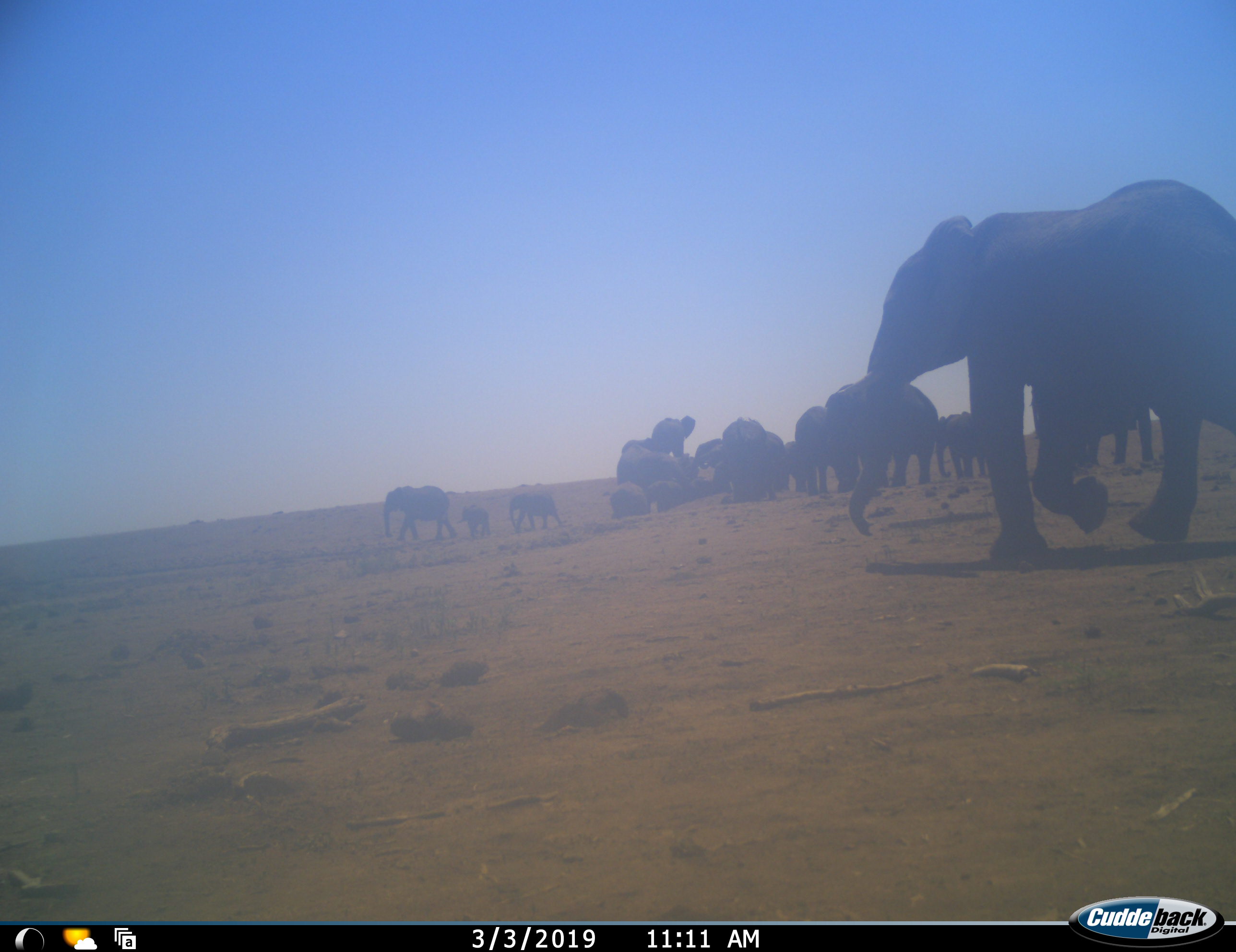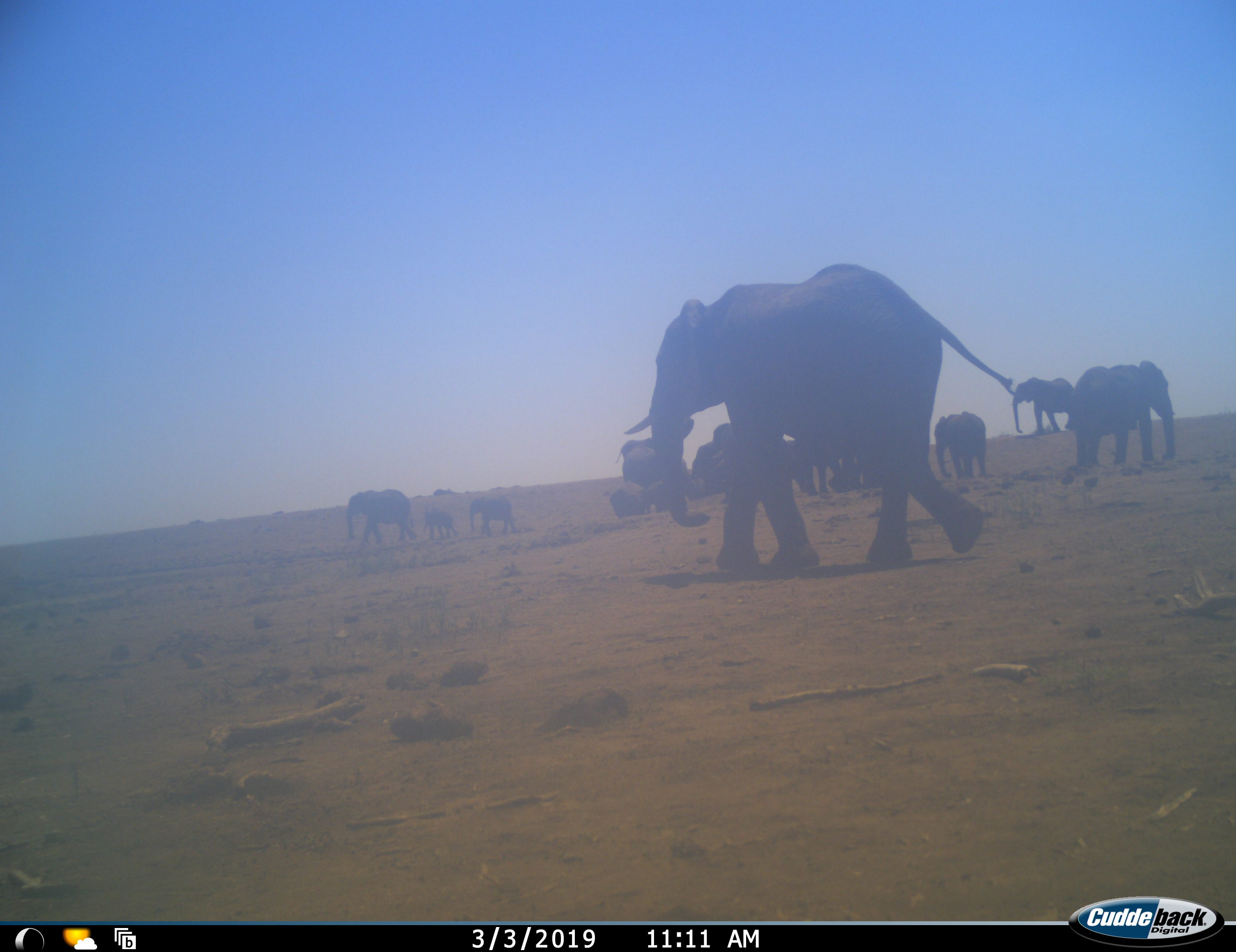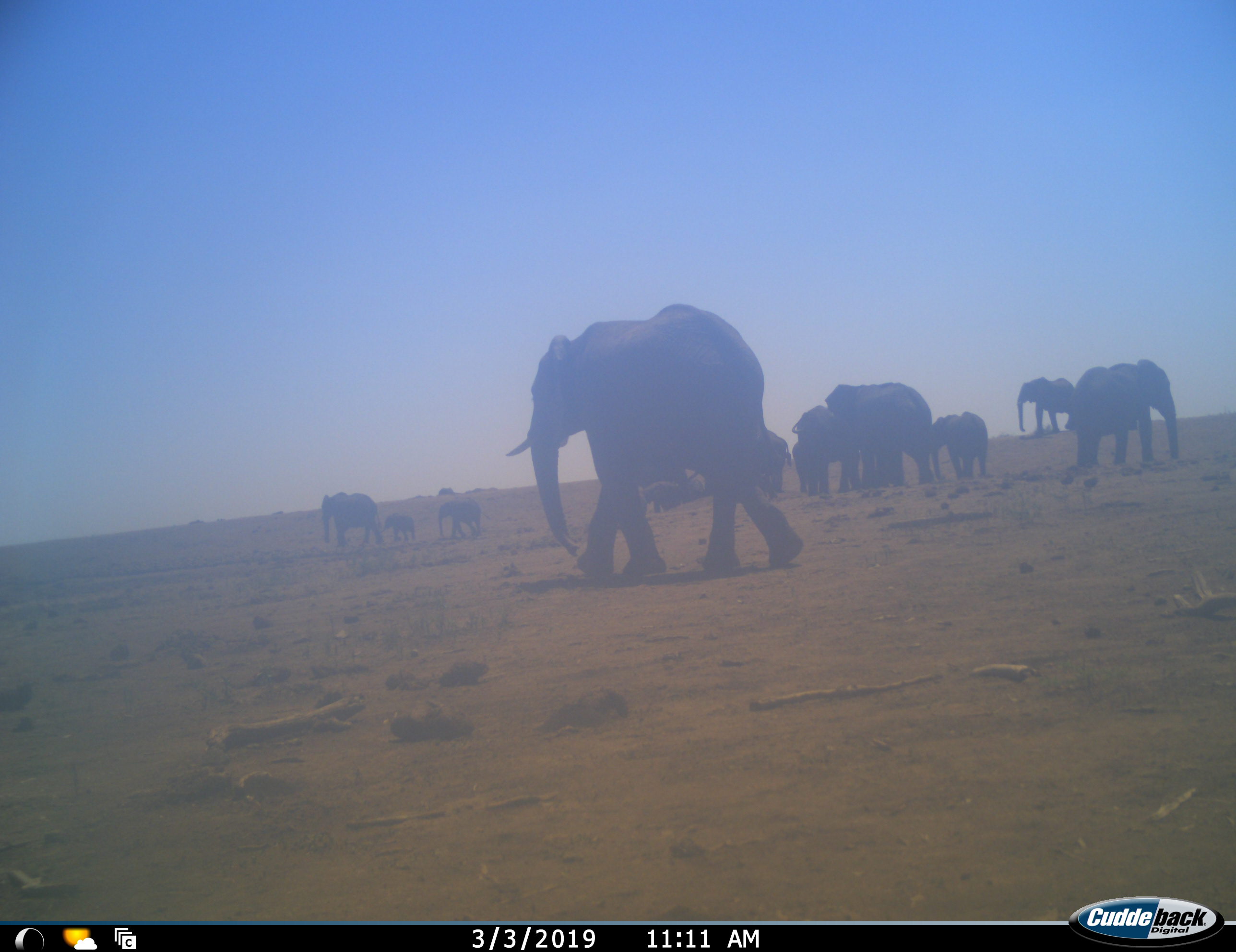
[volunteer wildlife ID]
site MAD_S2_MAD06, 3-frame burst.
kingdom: Animalia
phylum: Chordata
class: Mammalia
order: Proboscidea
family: Elephantidae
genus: Loxodonta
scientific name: Loxodonta africana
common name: african bush elephant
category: elephant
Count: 11-50.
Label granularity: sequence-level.